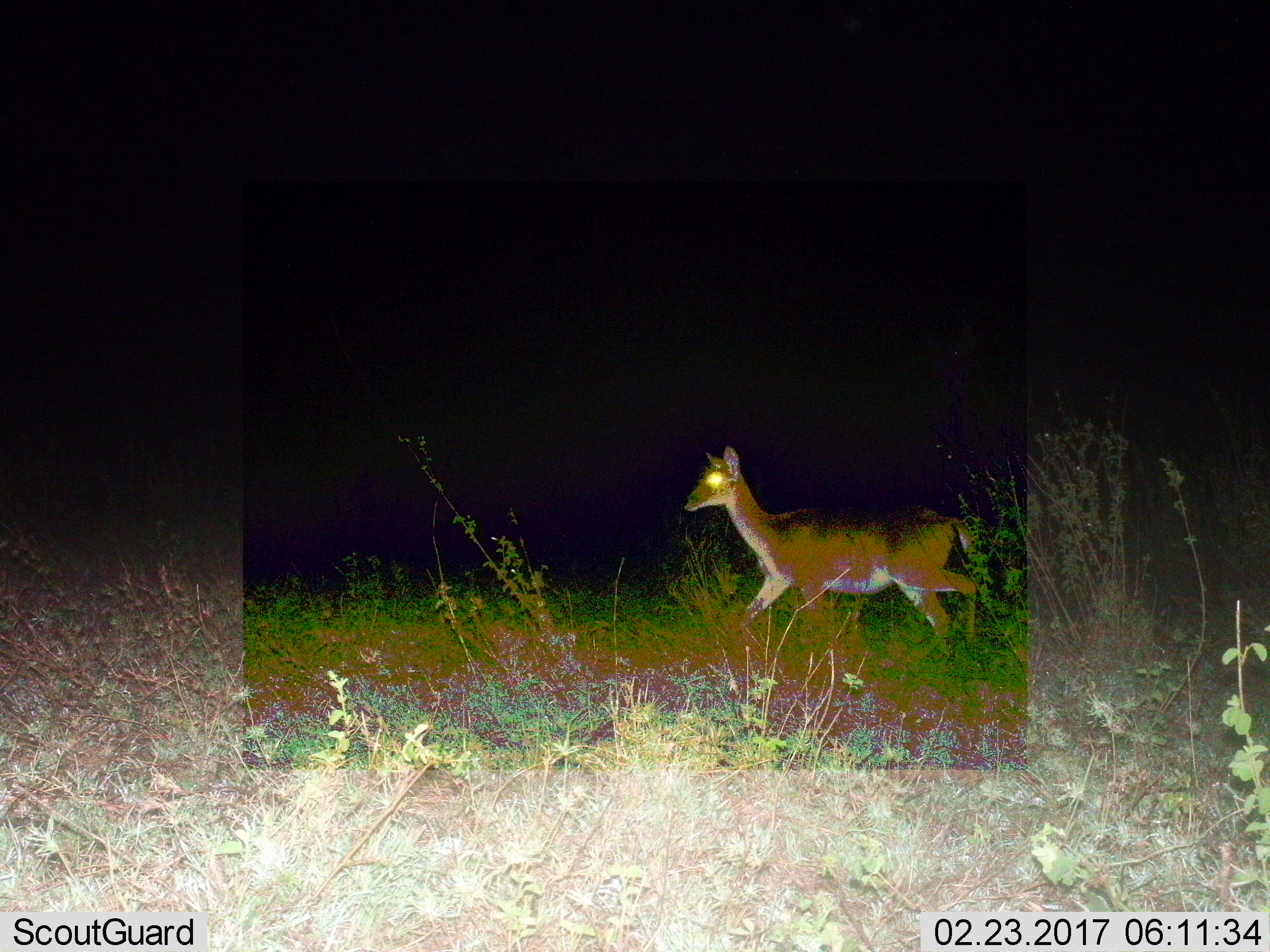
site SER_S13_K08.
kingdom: Animalia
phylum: Chordata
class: Mammalia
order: Artiodactyla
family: Bovidae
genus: Redunca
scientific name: Redunca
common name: reedbuck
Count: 1.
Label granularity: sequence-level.